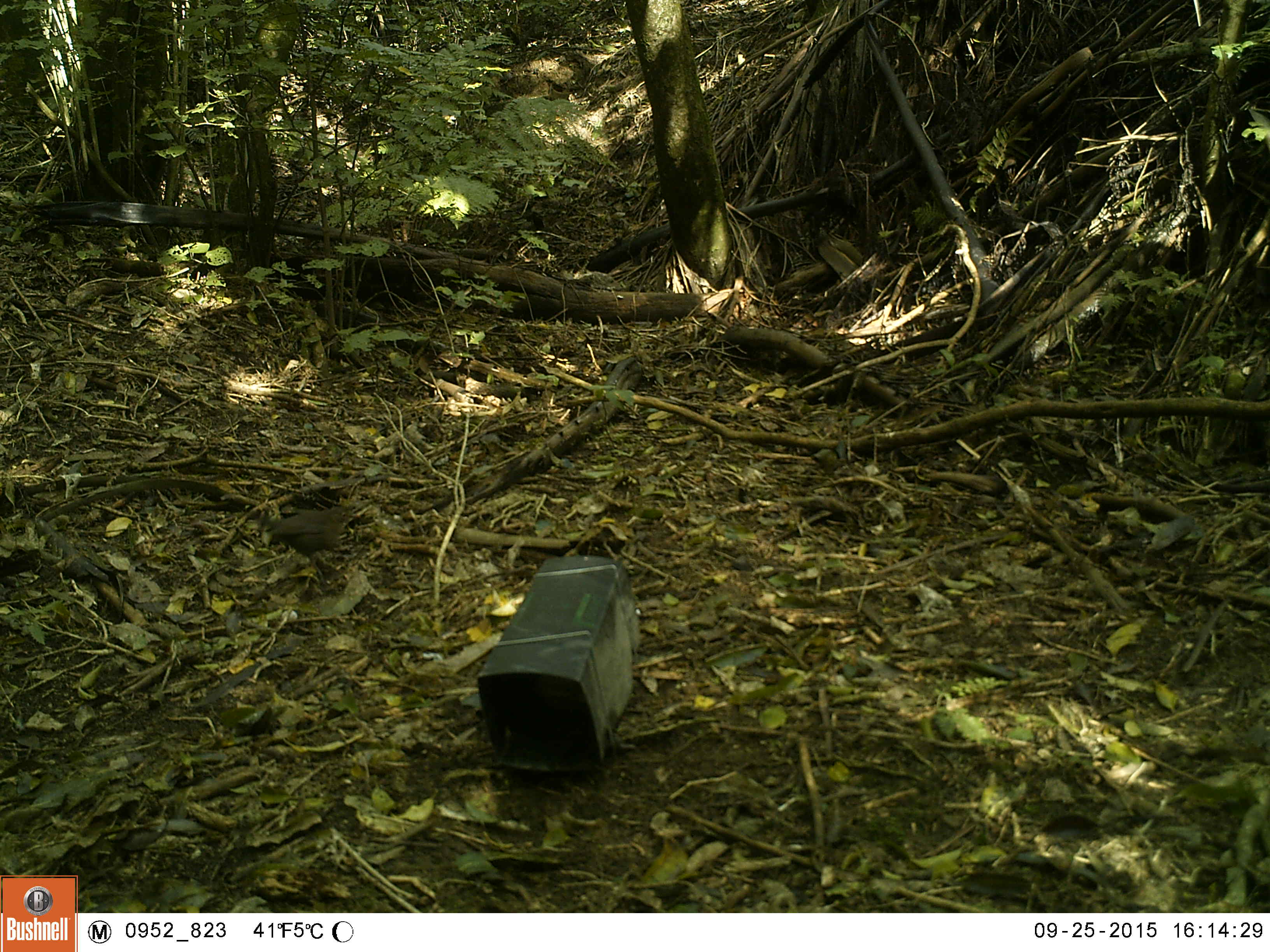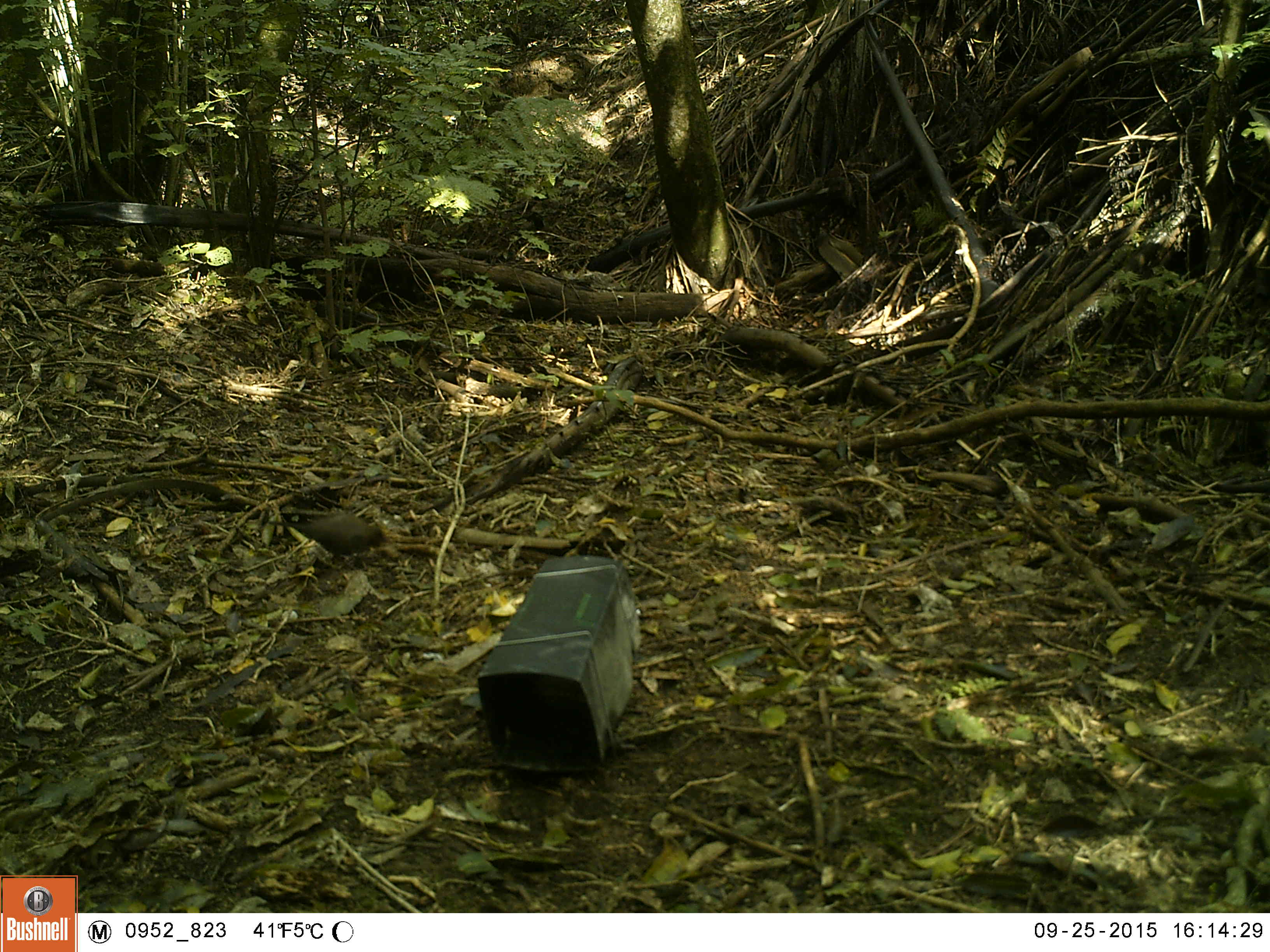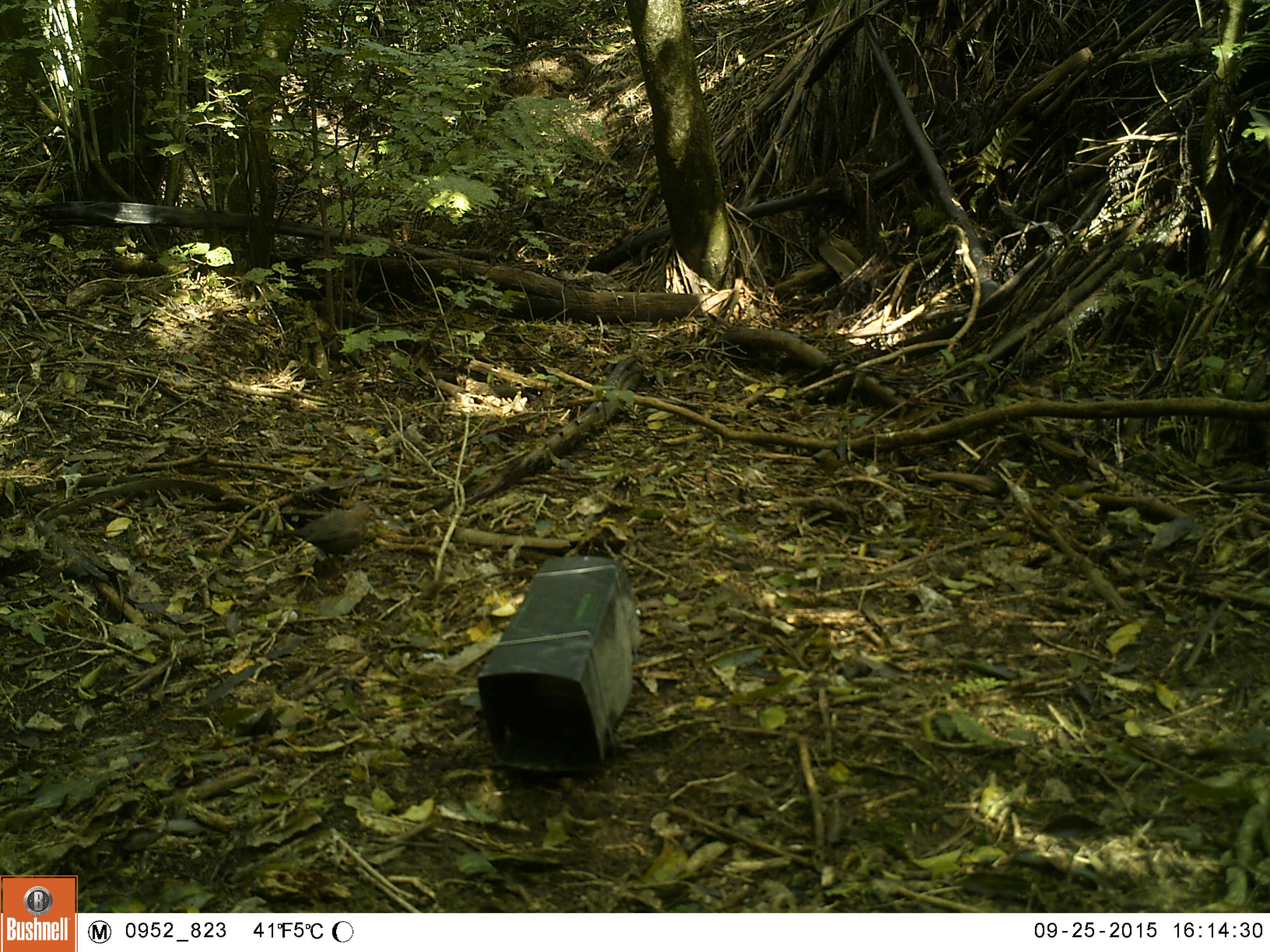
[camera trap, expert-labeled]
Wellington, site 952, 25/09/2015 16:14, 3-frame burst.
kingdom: Animalia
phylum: Chordata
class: Aves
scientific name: Aves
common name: bird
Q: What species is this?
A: Bird (Aves).